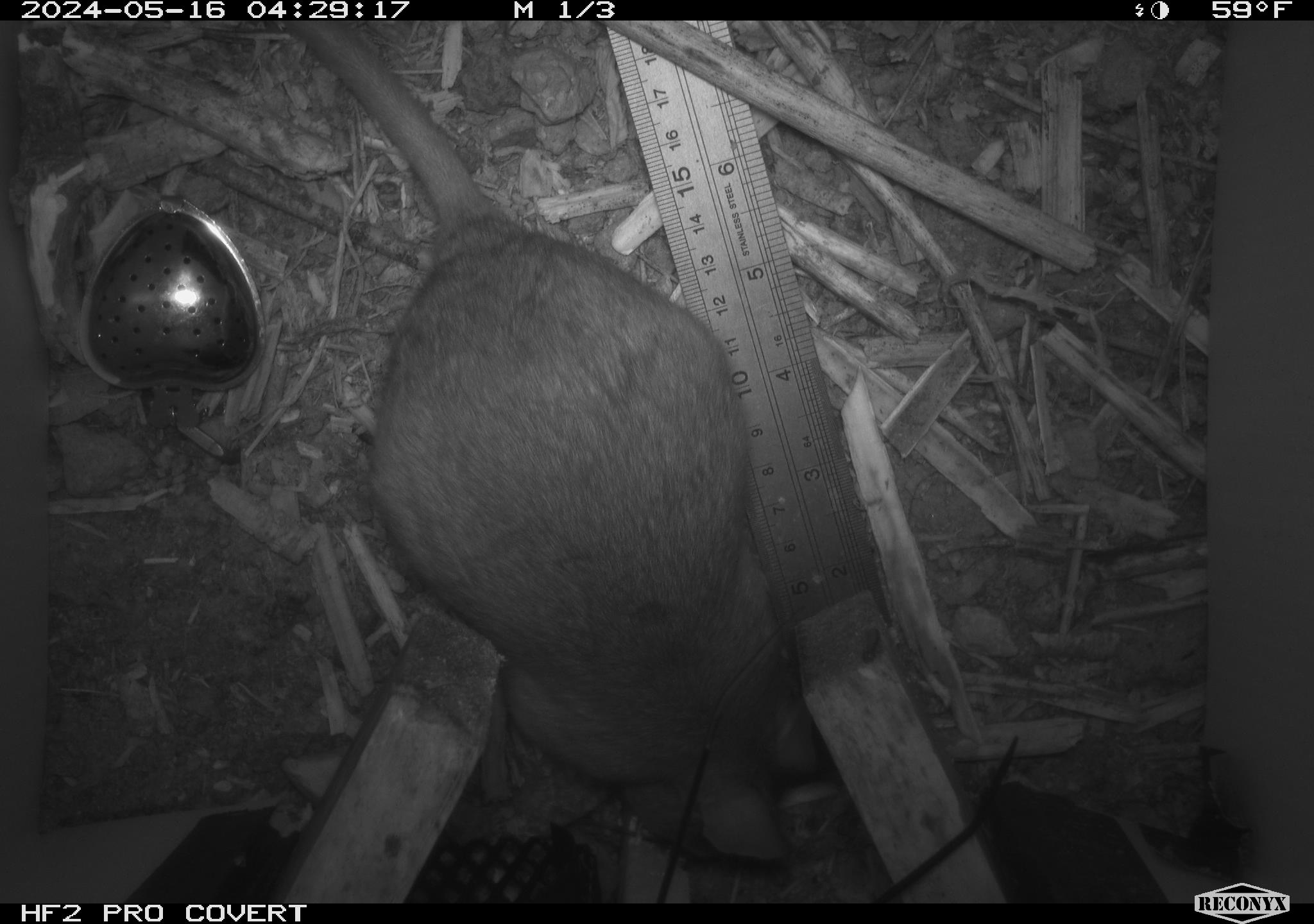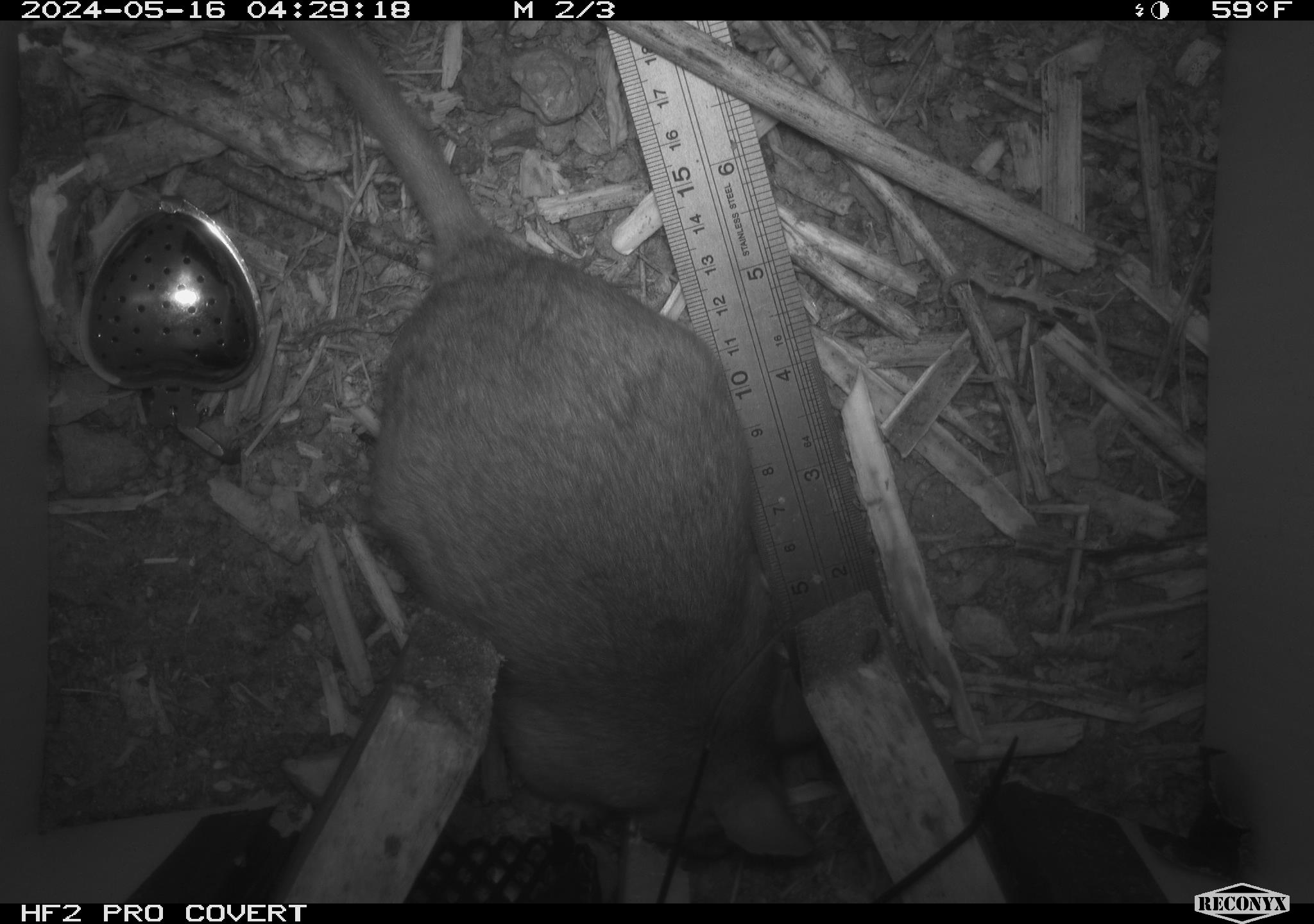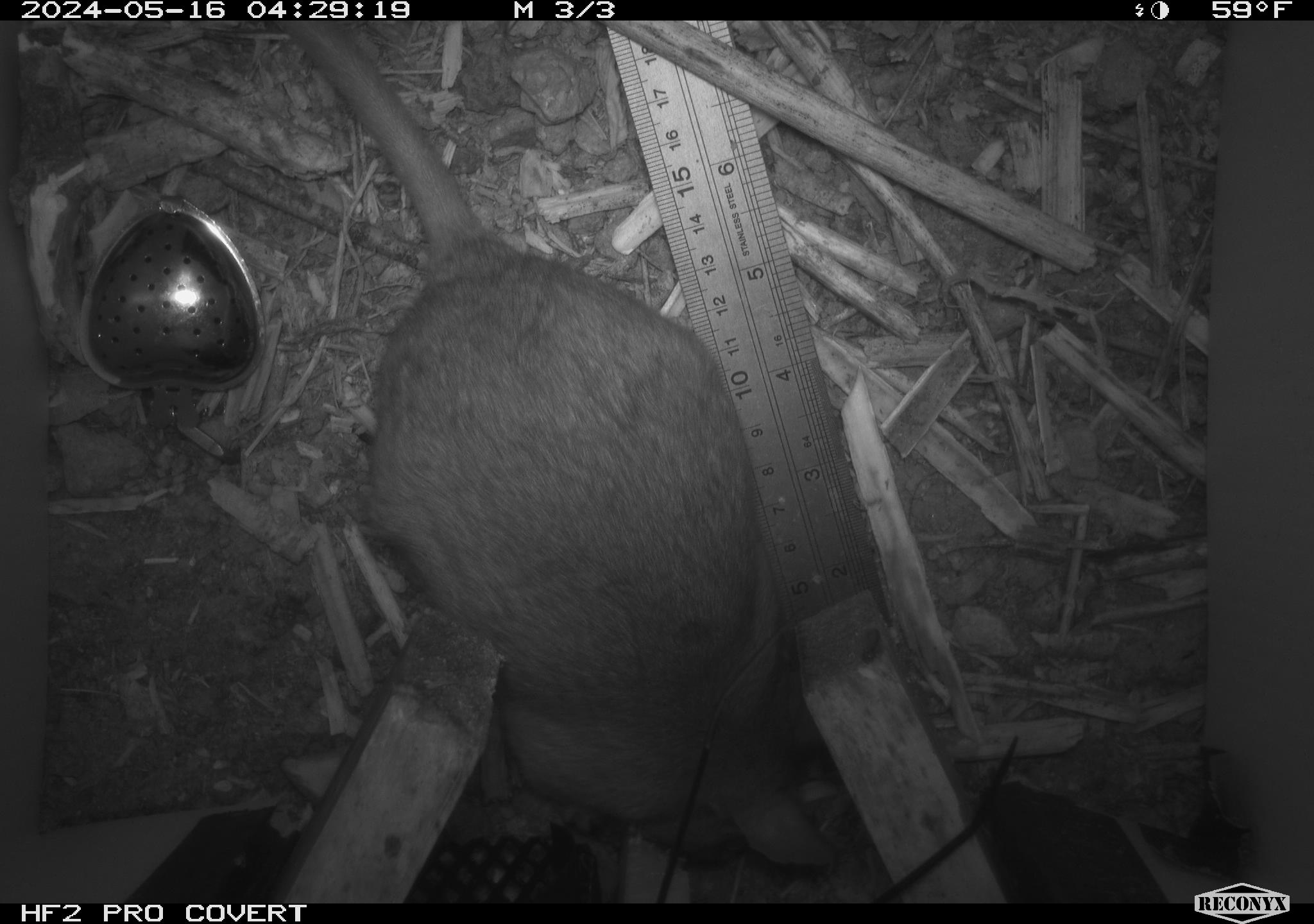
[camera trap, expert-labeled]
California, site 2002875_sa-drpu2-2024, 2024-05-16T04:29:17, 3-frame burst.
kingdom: Animalia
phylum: Chordata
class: Mammalia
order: Rodentia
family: Cricetidae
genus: Neotoma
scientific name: Neotoma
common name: pack rat or woodrat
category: neotoma species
Neotoma species (pack rat or woodrat) (Neotoma).